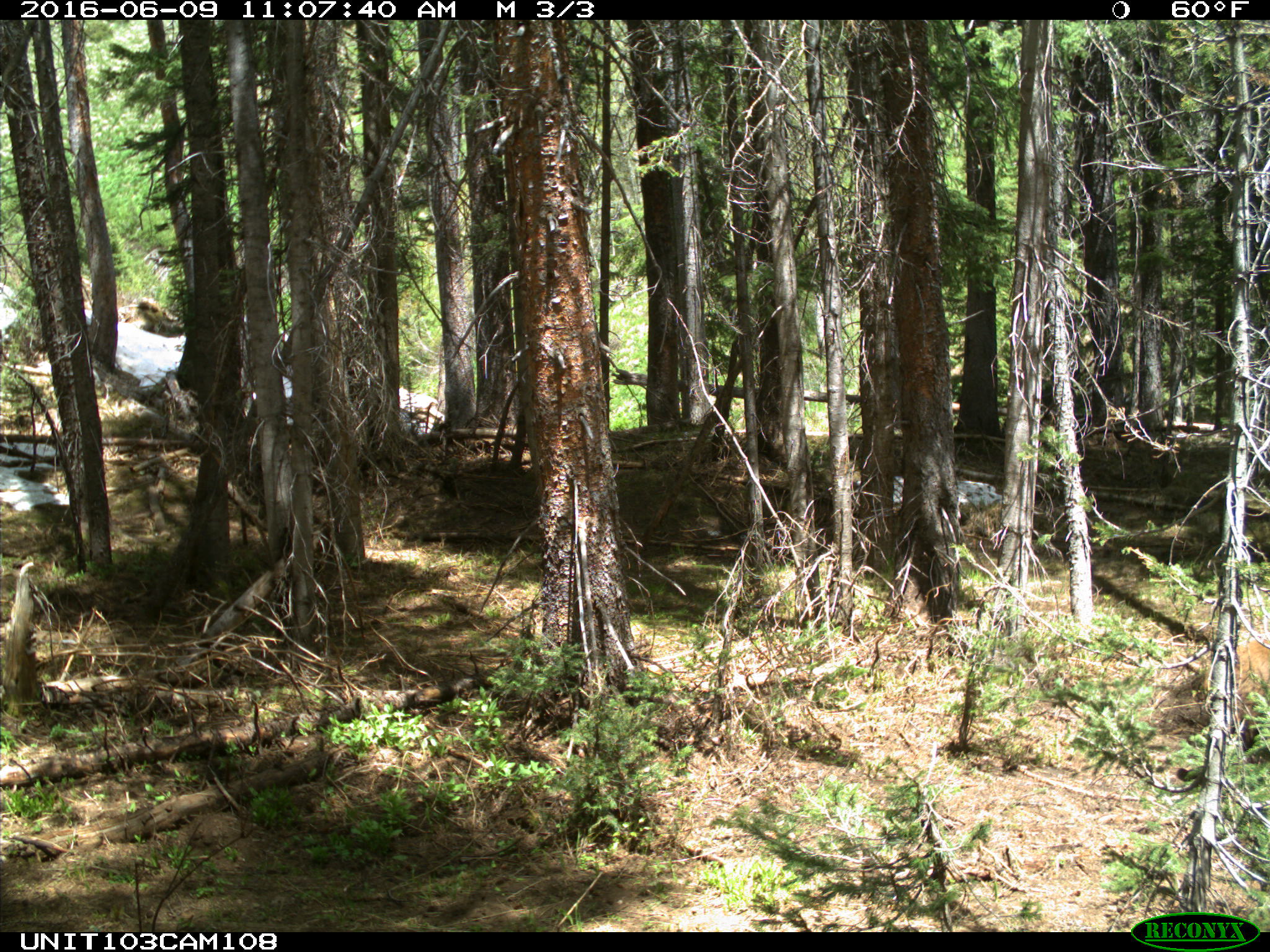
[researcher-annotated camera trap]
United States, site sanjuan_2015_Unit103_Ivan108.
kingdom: Animalia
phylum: Chordata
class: Mammalia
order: Carnivora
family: Ursidae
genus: Ursus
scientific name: Ursus americanus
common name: american black bear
Ursus americanus (american black bear).